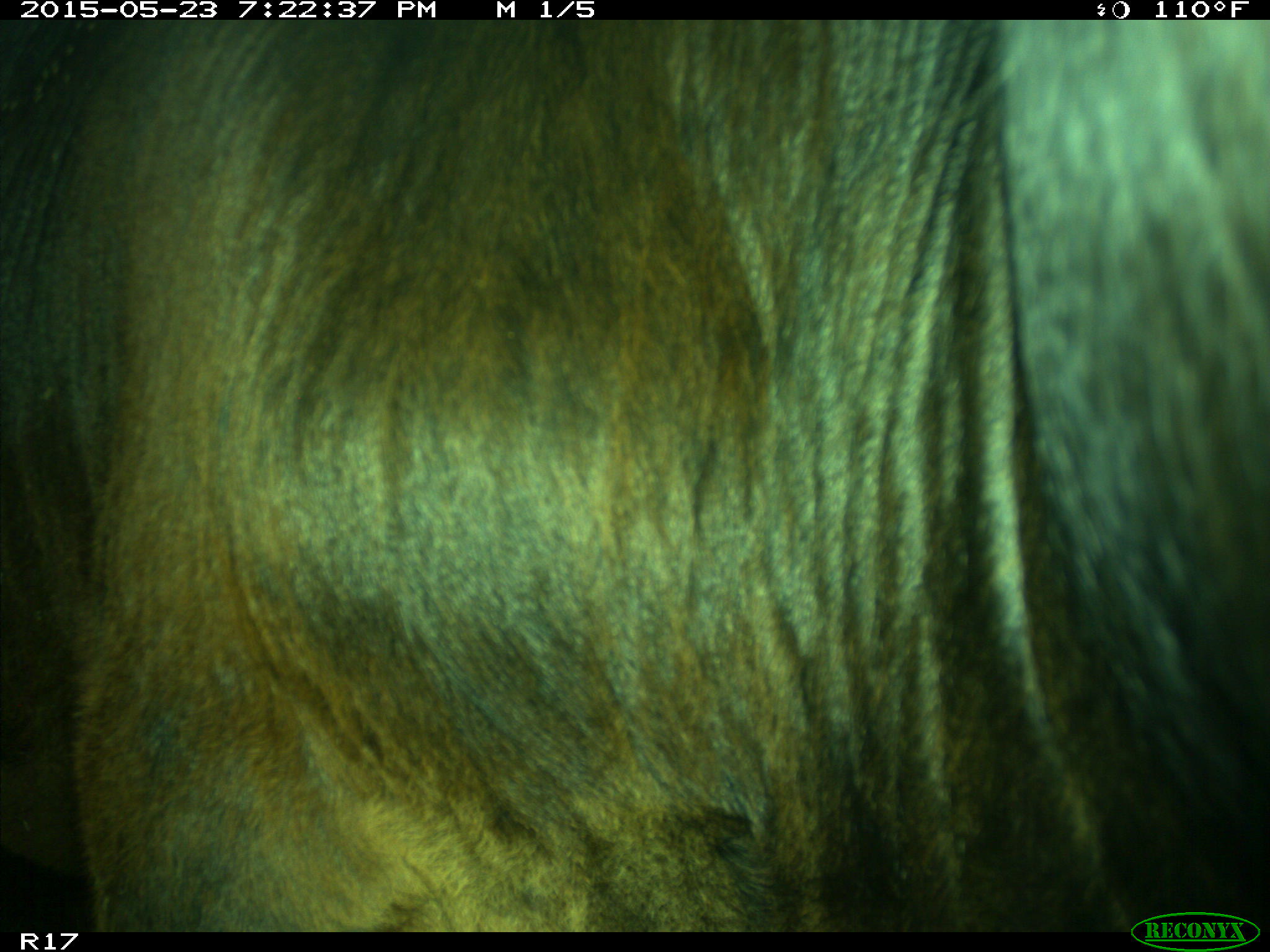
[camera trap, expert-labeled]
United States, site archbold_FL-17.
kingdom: Animalia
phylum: Chordata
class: Mammalia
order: Artiodactyla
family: Bovidae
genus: Bos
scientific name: Bos taurus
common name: domestic cow